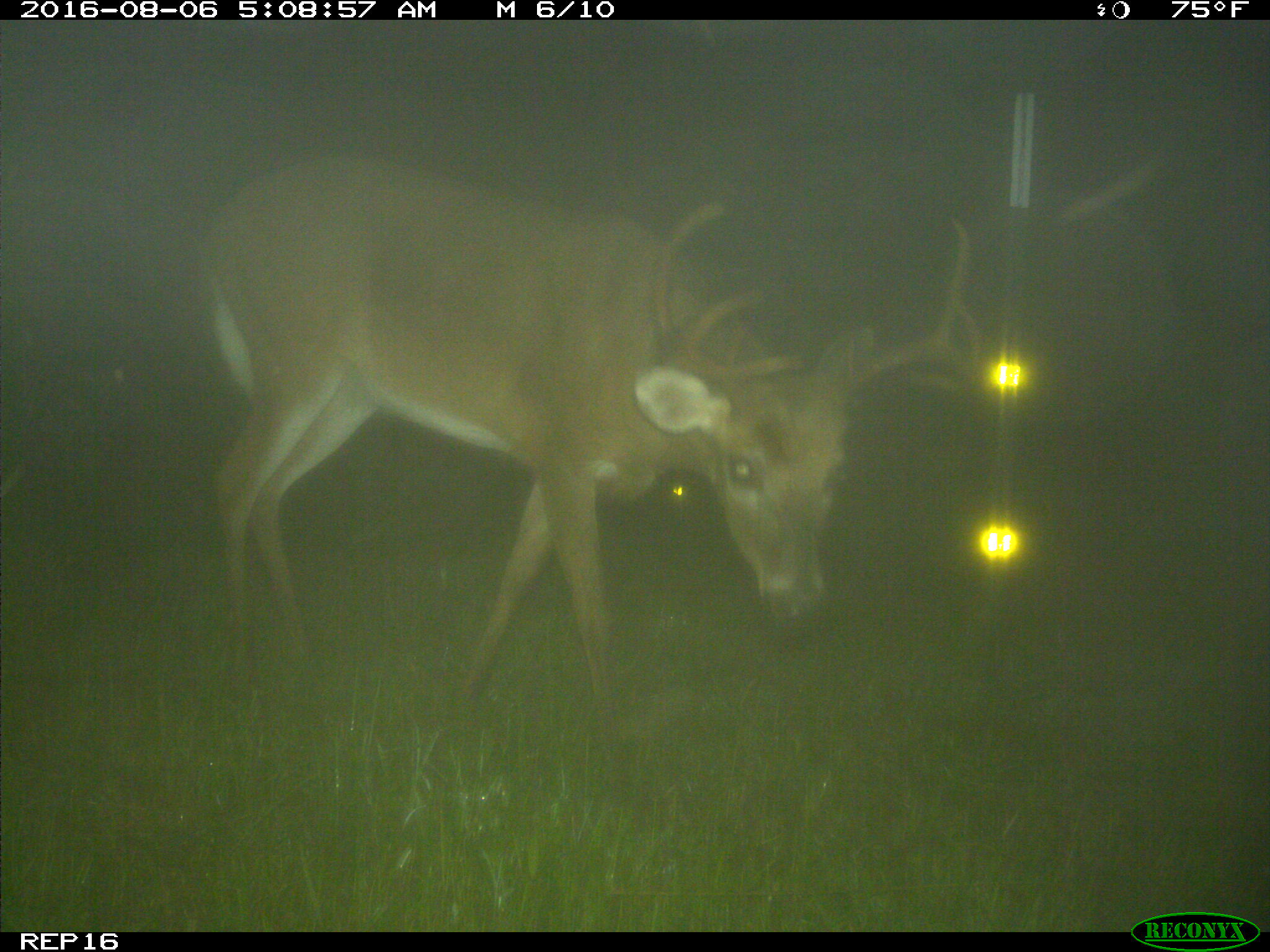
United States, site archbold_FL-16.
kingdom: Animalia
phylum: Chordata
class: Mammalia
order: Artiodactyla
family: Cervidae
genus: Odocoileus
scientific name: Odocoileus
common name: deer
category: unidentified deer